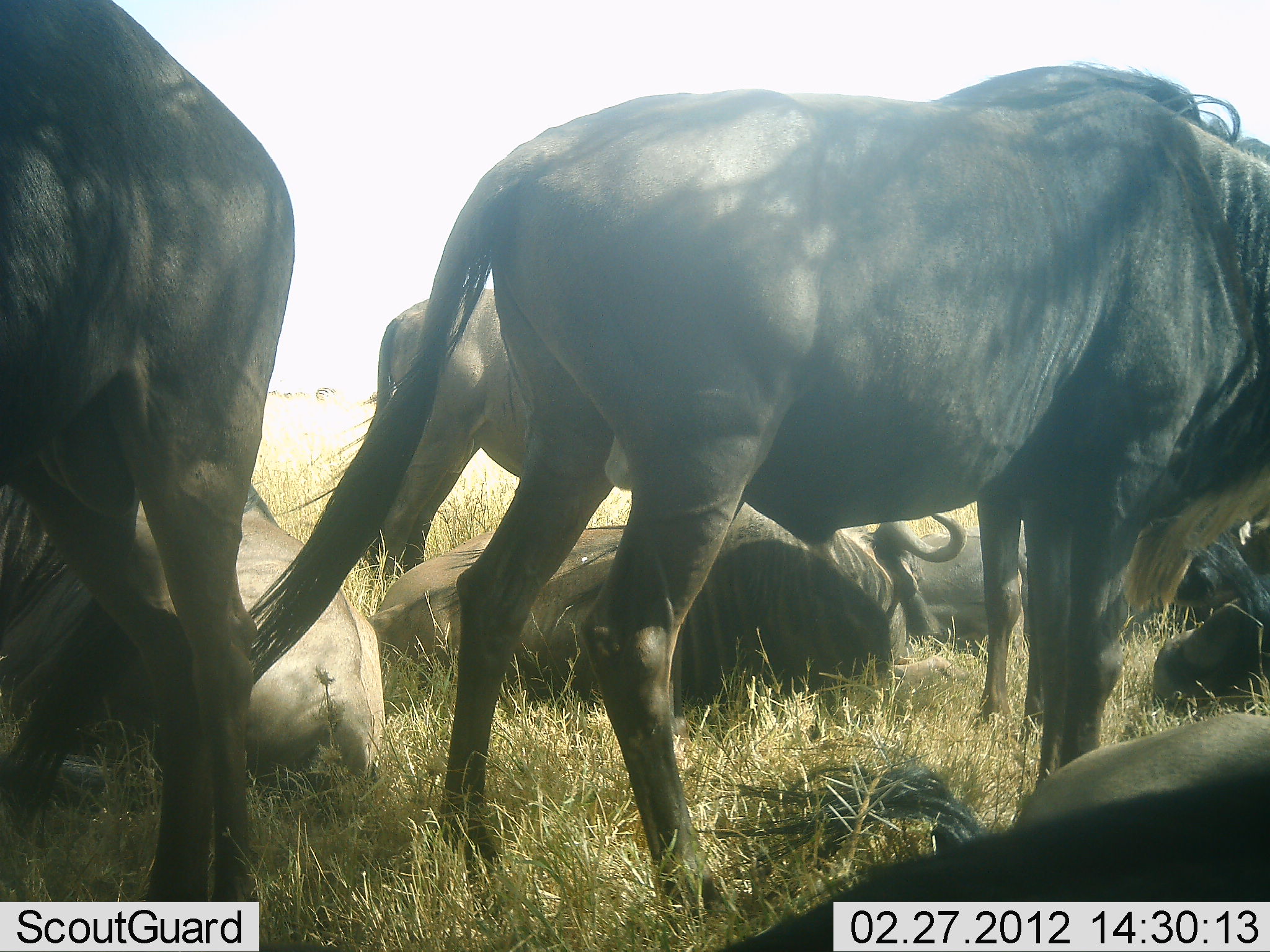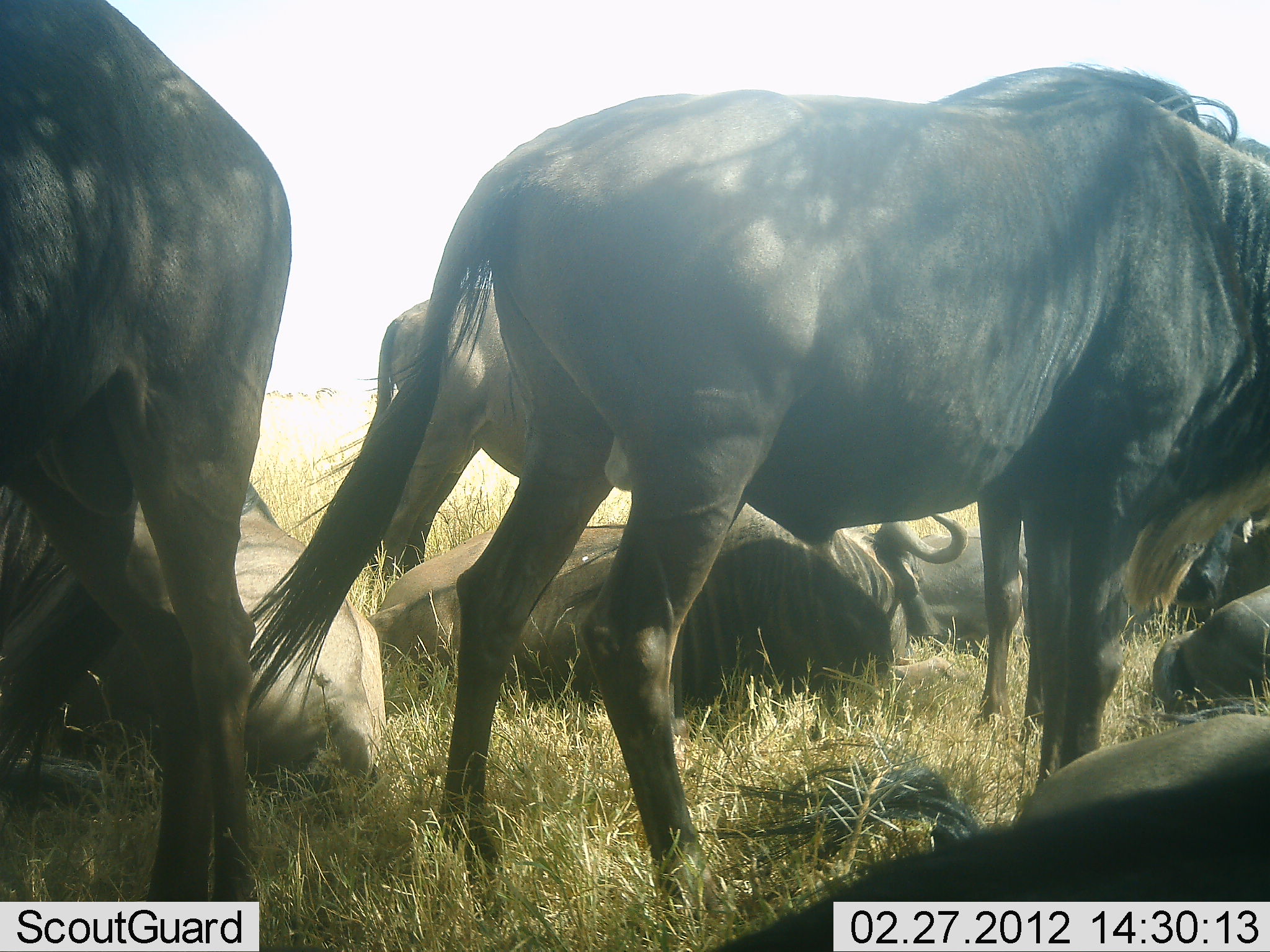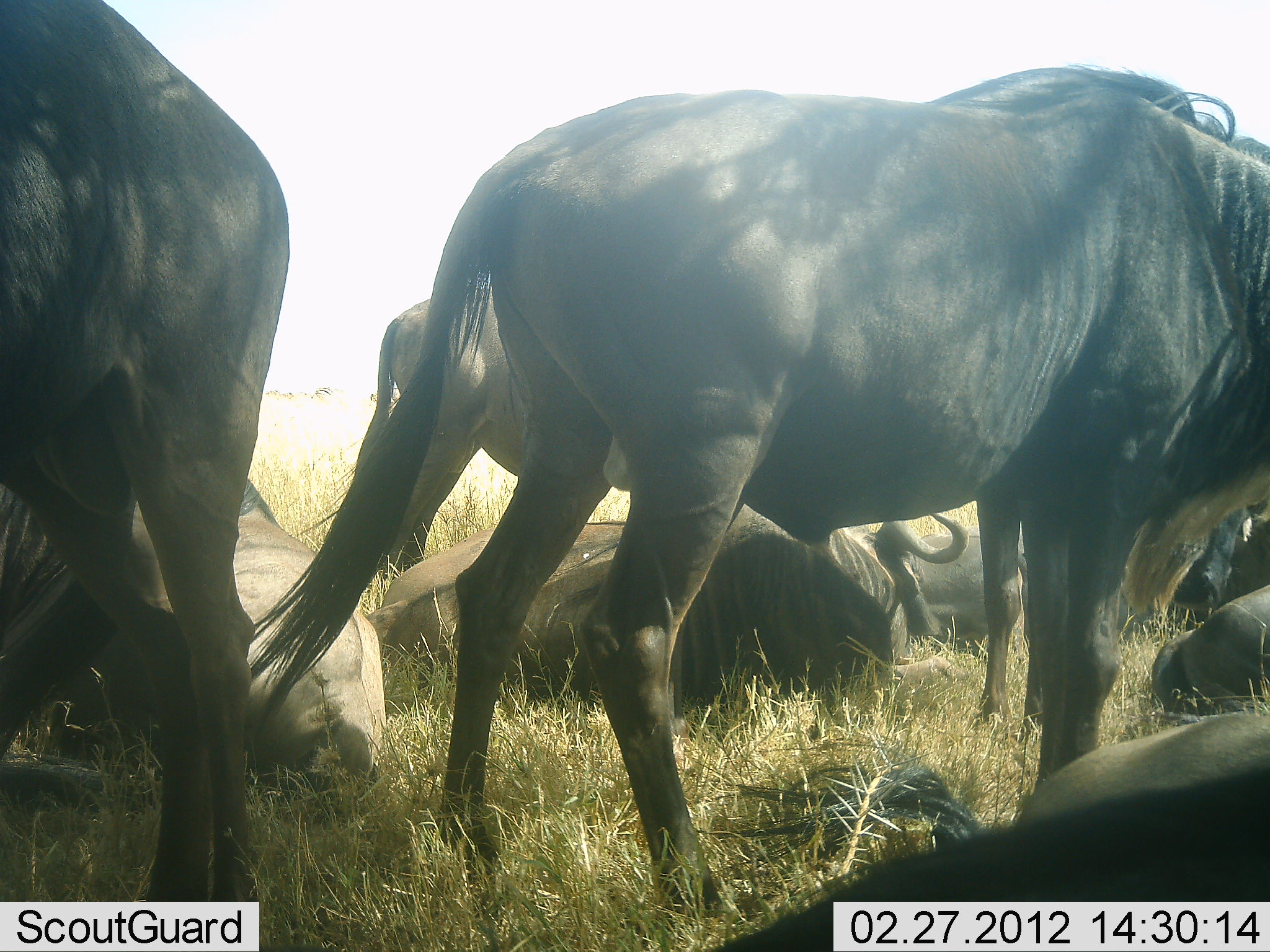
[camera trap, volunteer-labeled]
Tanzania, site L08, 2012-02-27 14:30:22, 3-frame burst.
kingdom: Animalia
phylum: Chordata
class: Mammalia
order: Artiodactyla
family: Bovidae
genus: Connochaetes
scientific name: Connochaetes taurinus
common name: blue wildebeest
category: wildebeest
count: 9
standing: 90%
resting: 100%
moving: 0%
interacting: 0%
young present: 0%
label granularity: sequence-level